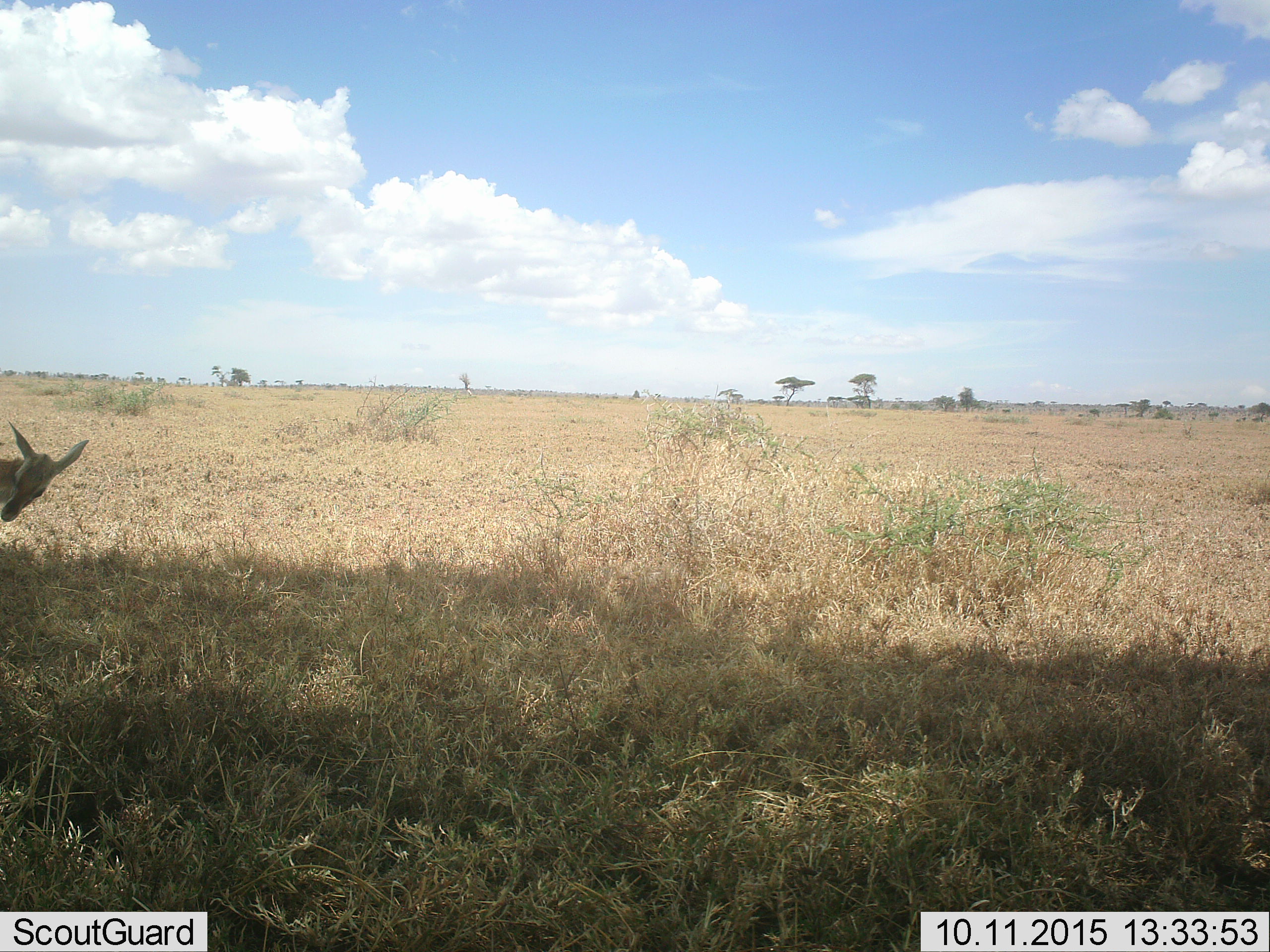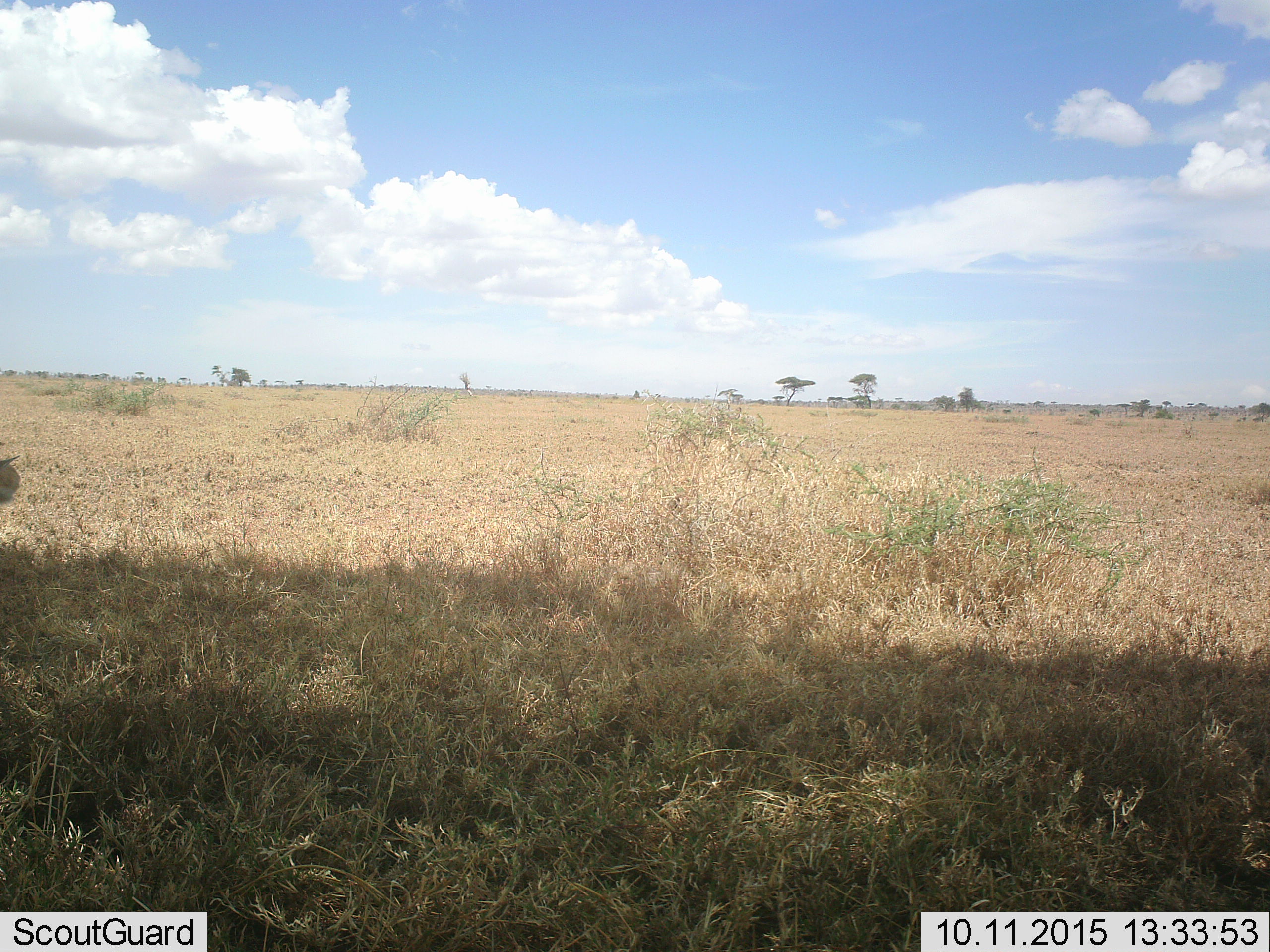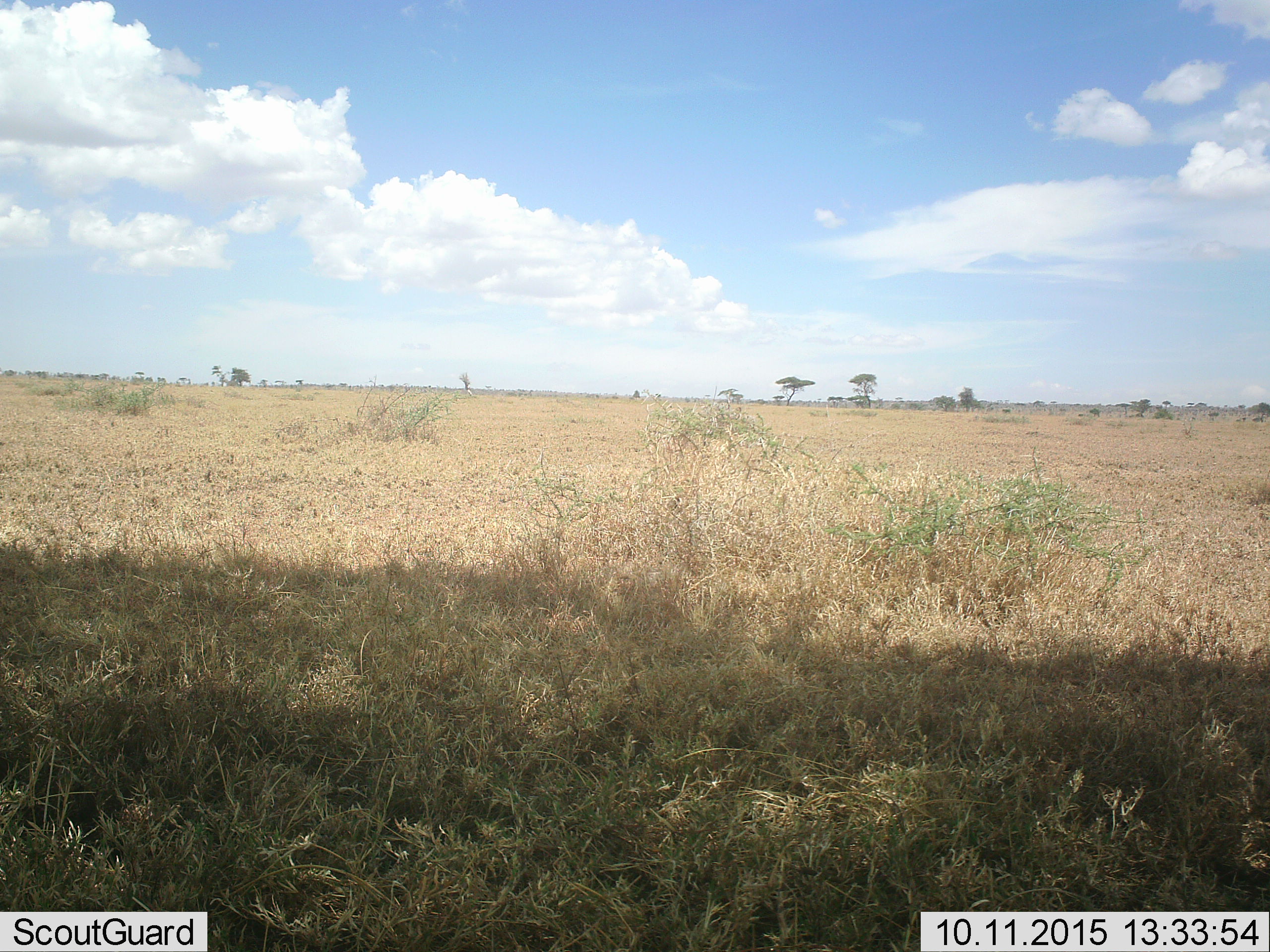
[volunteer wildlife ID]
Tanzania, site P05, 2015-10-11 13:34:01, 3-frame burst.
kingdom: Animalia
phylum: Chordata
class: Mammalia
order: Artiodactyla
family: Bovidae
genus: Eudorcas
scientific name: Eudorcas thomsonii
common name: thomson's gazelle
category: gazellethomsons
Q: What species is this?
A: Gazellethomsons (thomson's gazelle) (Eudorcas thomsonii).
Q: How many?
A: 1.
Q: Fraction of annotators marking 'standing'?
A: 75%.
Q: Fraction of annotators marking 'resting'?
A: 0%.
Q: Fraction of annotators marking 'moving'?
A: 25%.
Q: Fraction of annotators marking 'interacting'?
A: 0%.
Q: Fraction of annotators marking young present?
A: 0%.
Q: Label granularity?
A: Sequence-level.